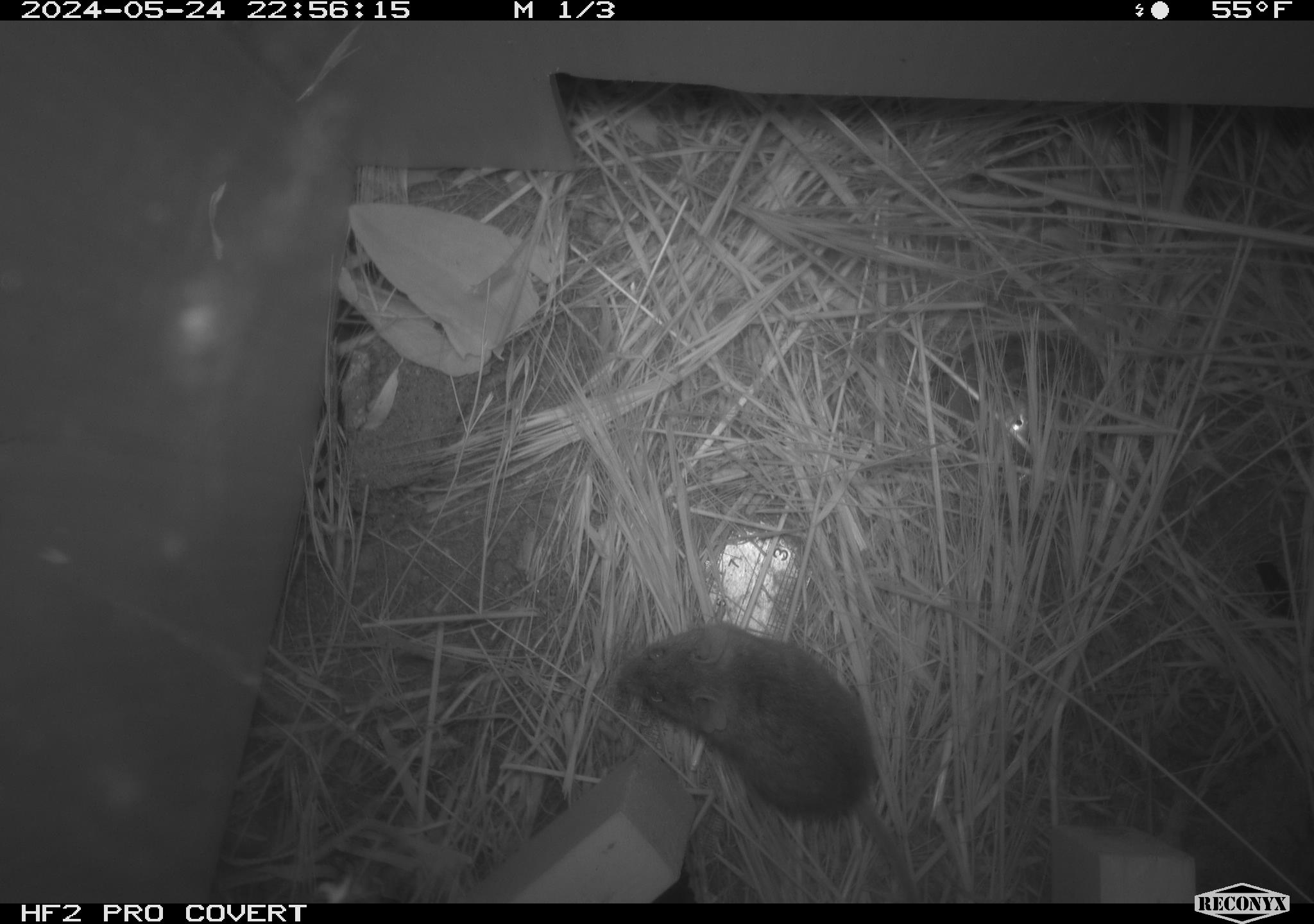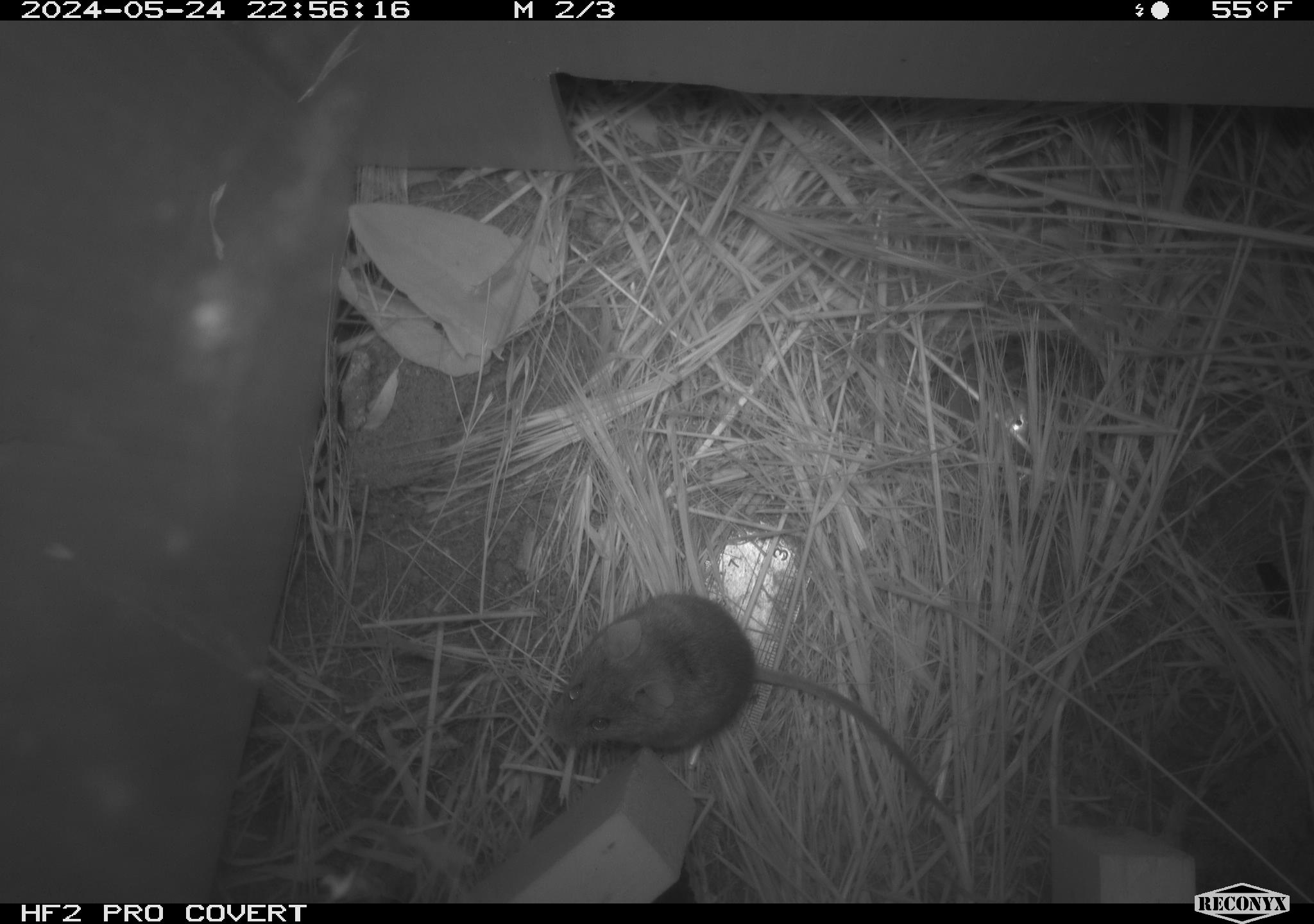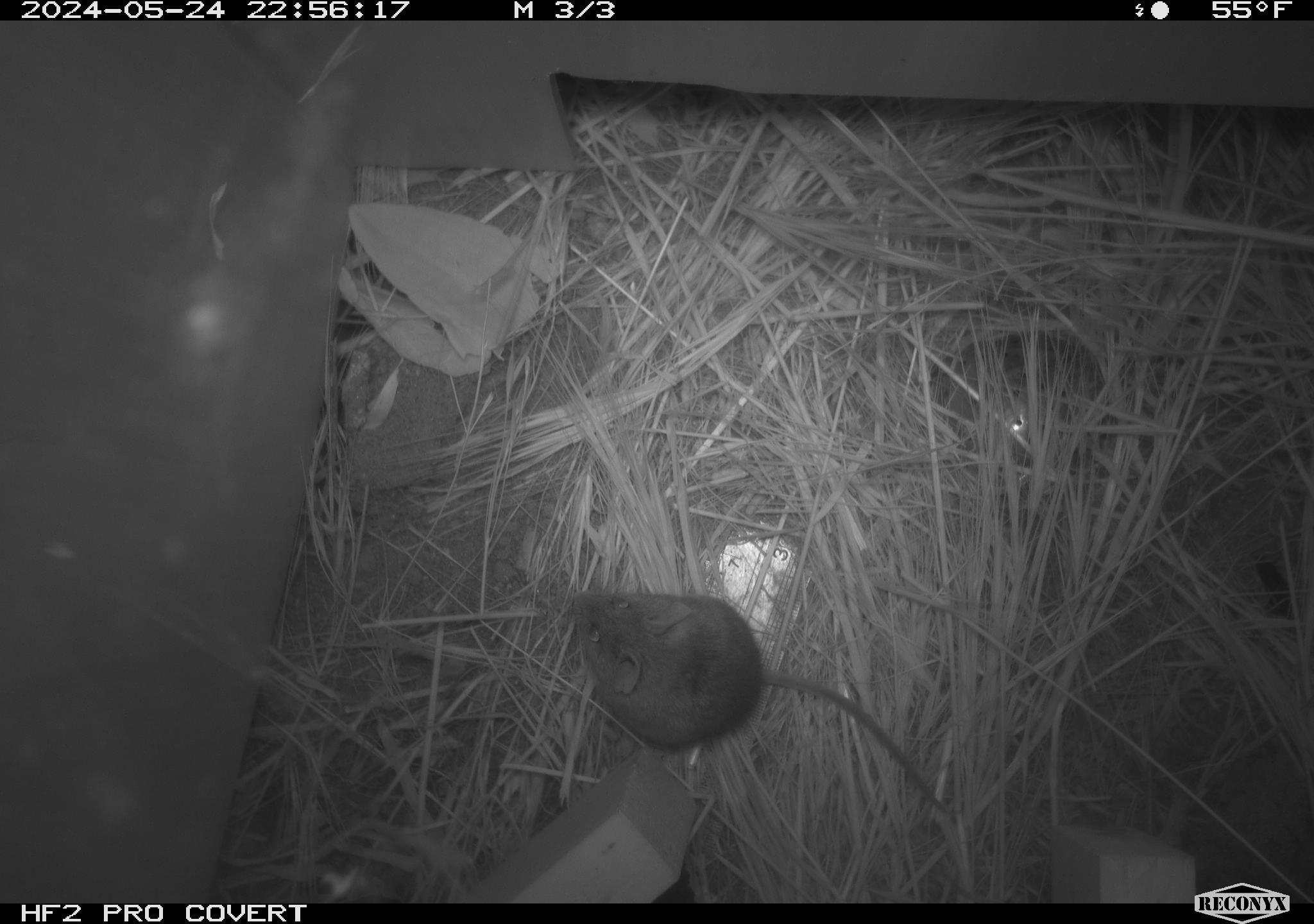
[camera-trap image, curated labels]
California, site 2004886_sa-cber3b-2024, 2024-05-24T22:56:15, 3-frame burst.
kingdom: Animalia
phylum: Chordata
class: Mammalia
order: Rodentia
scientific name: Rodentia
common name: mouse species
Mouse species (Rodentia).